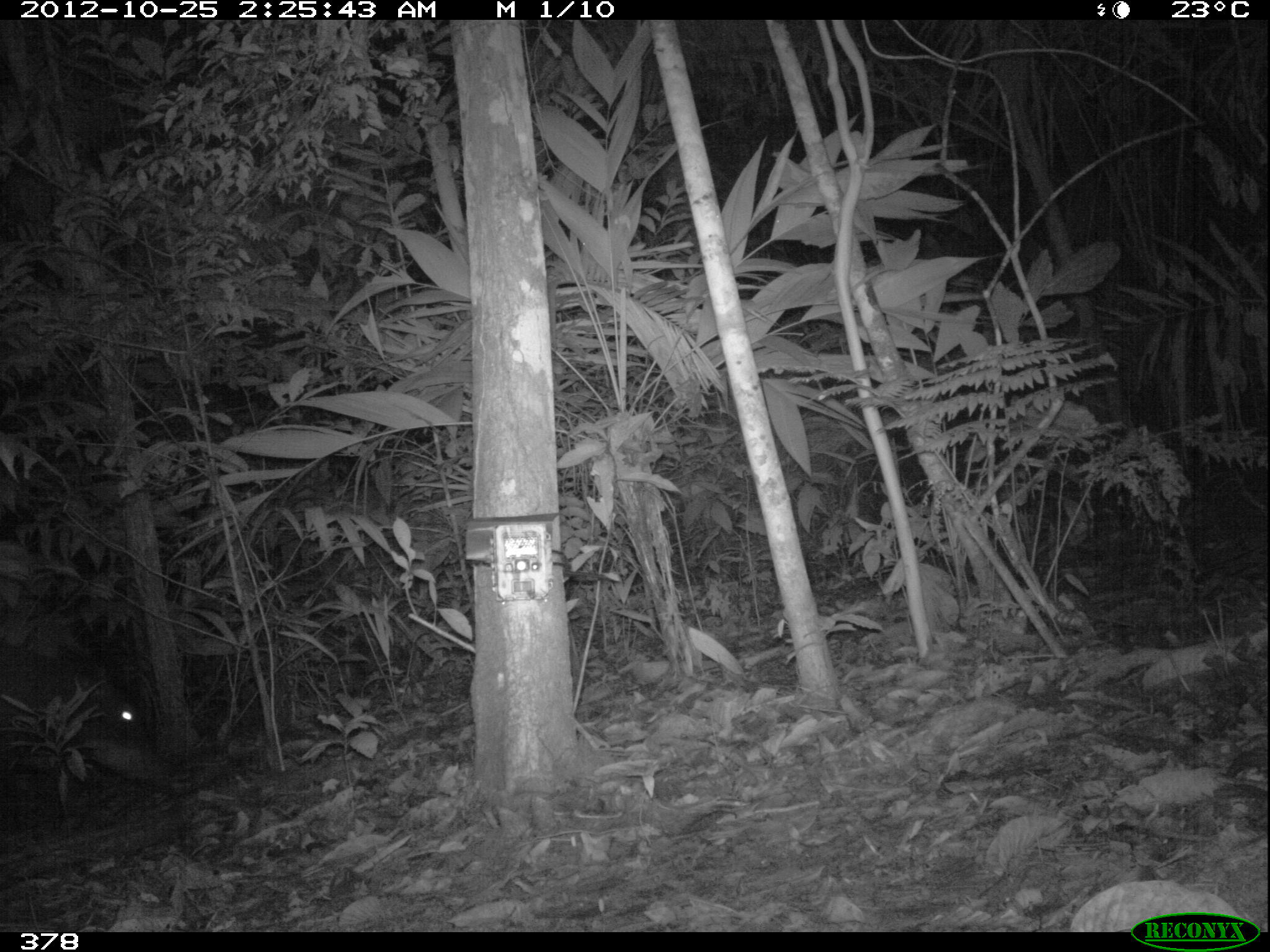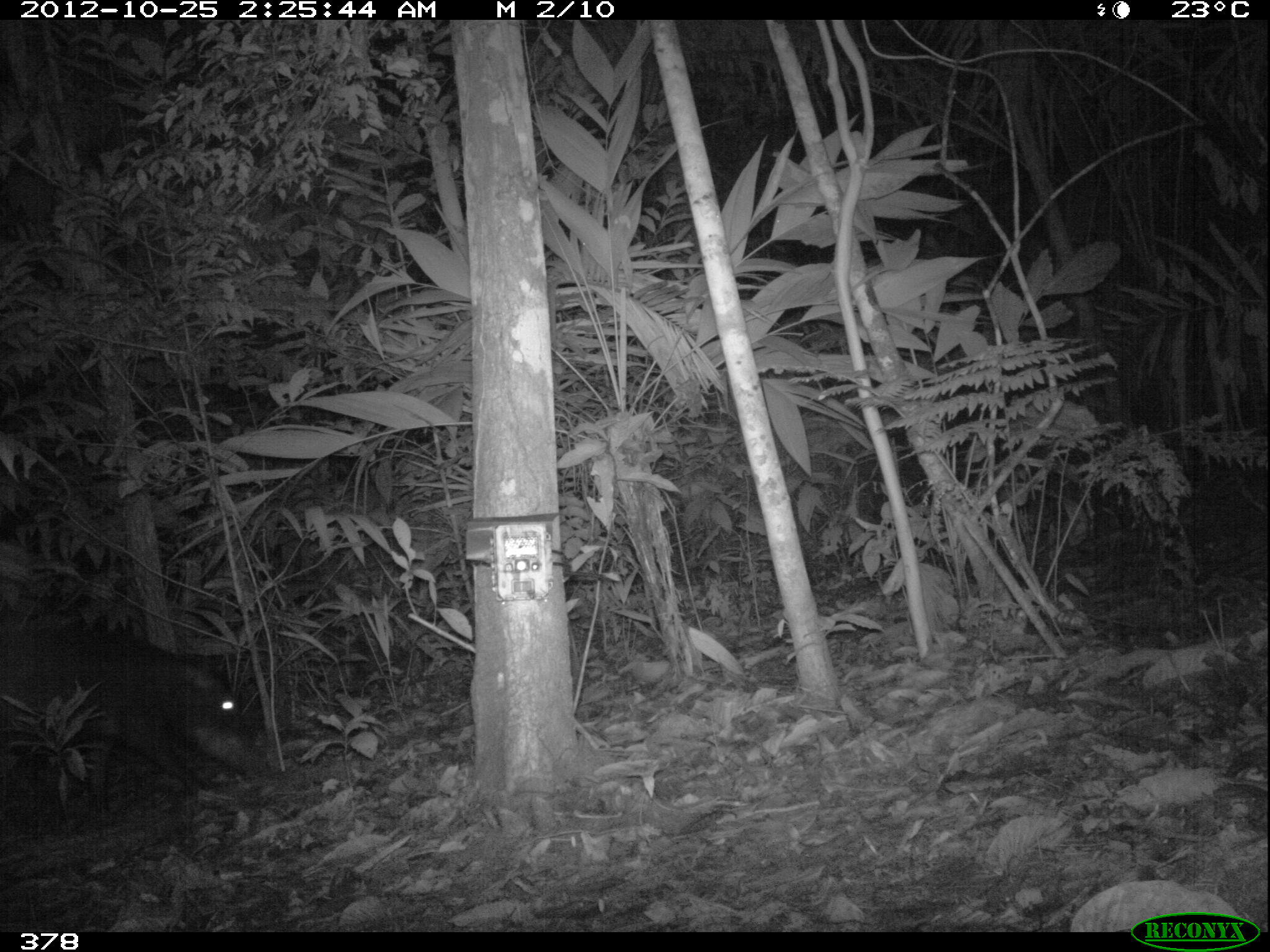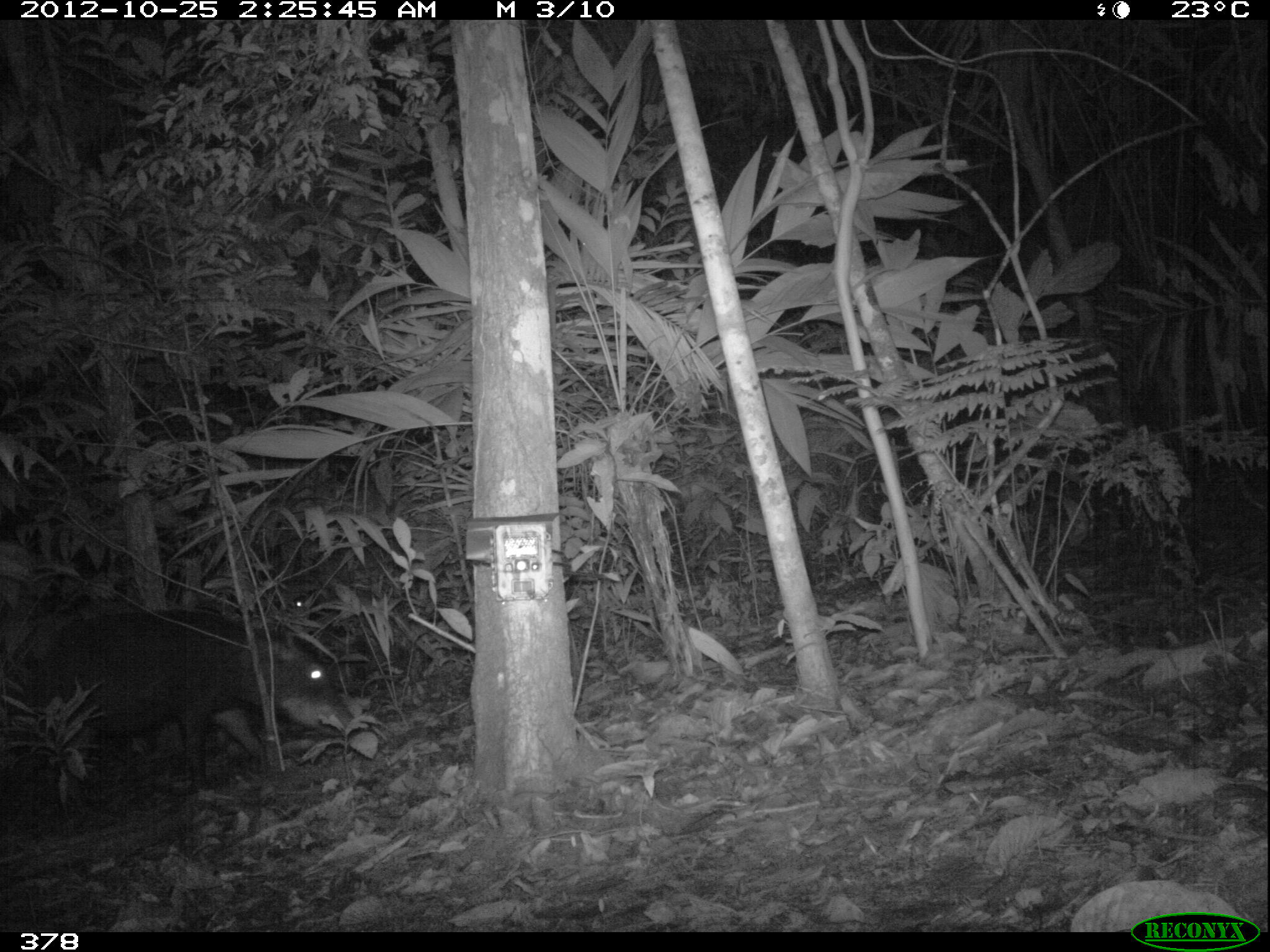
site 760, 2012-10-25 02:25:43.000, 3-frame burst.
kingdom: Animalia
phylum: Chordata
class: Mammalia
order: Artiodactyla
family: Tayassuidae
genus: Tayassu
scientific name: Tayassu pecari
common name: white-lipped peccary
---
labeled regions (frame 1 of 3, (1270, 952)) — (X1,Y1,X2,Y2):
tayassu pecari: (0,627,162,787)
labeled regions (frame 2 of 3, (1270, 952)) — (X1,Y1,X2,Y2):
tayassu pecari: (0,626,274,813)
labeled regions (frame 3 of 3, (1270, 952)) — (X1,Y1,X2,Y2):
tayassu pecari: (27,607,364,818)